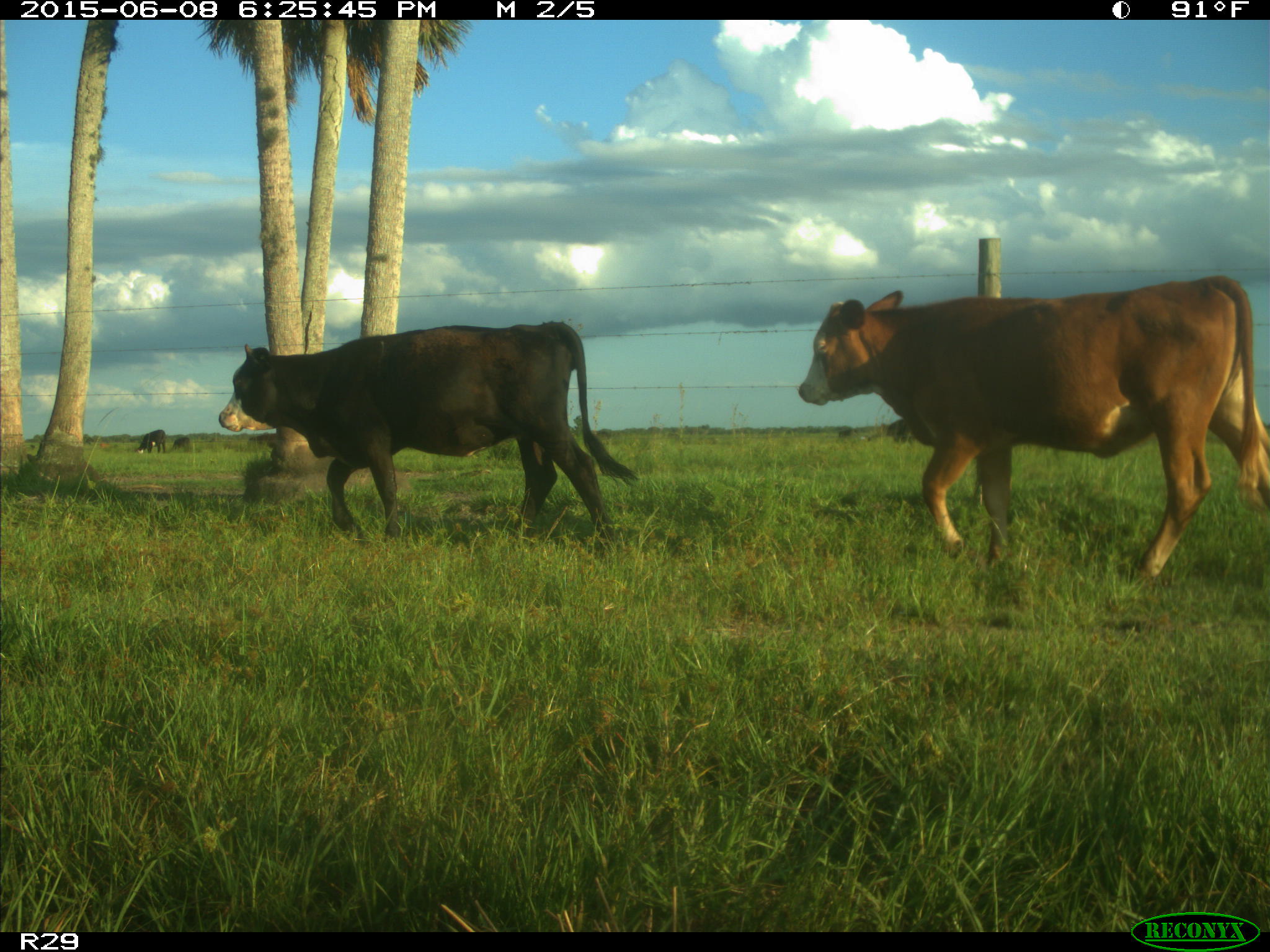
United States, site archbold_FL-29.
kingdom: Animalia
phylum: Chordata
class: Mammalia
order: Artiodactyla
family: Bovidae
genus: Bos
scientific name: Bos taurus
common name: domestic cow